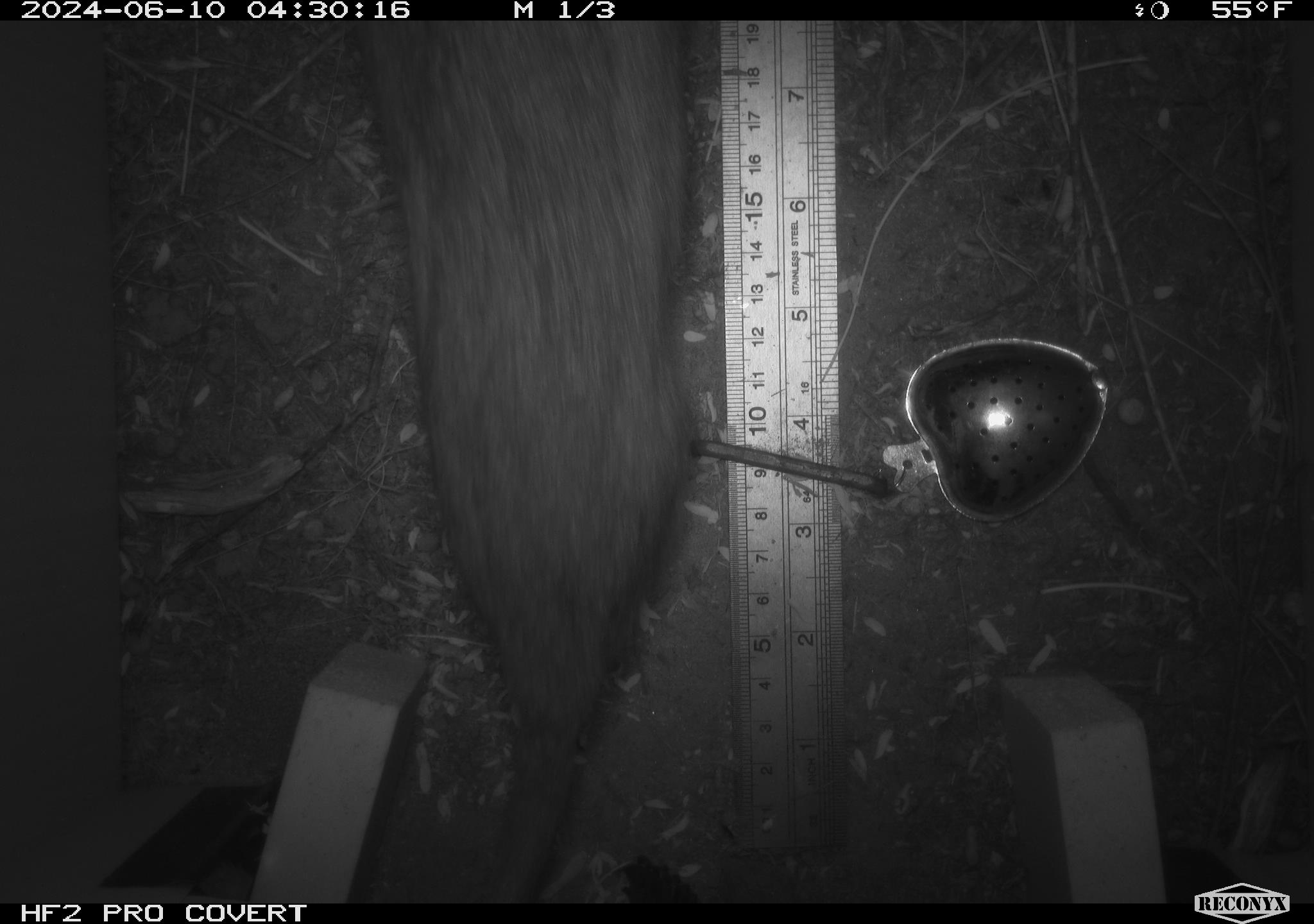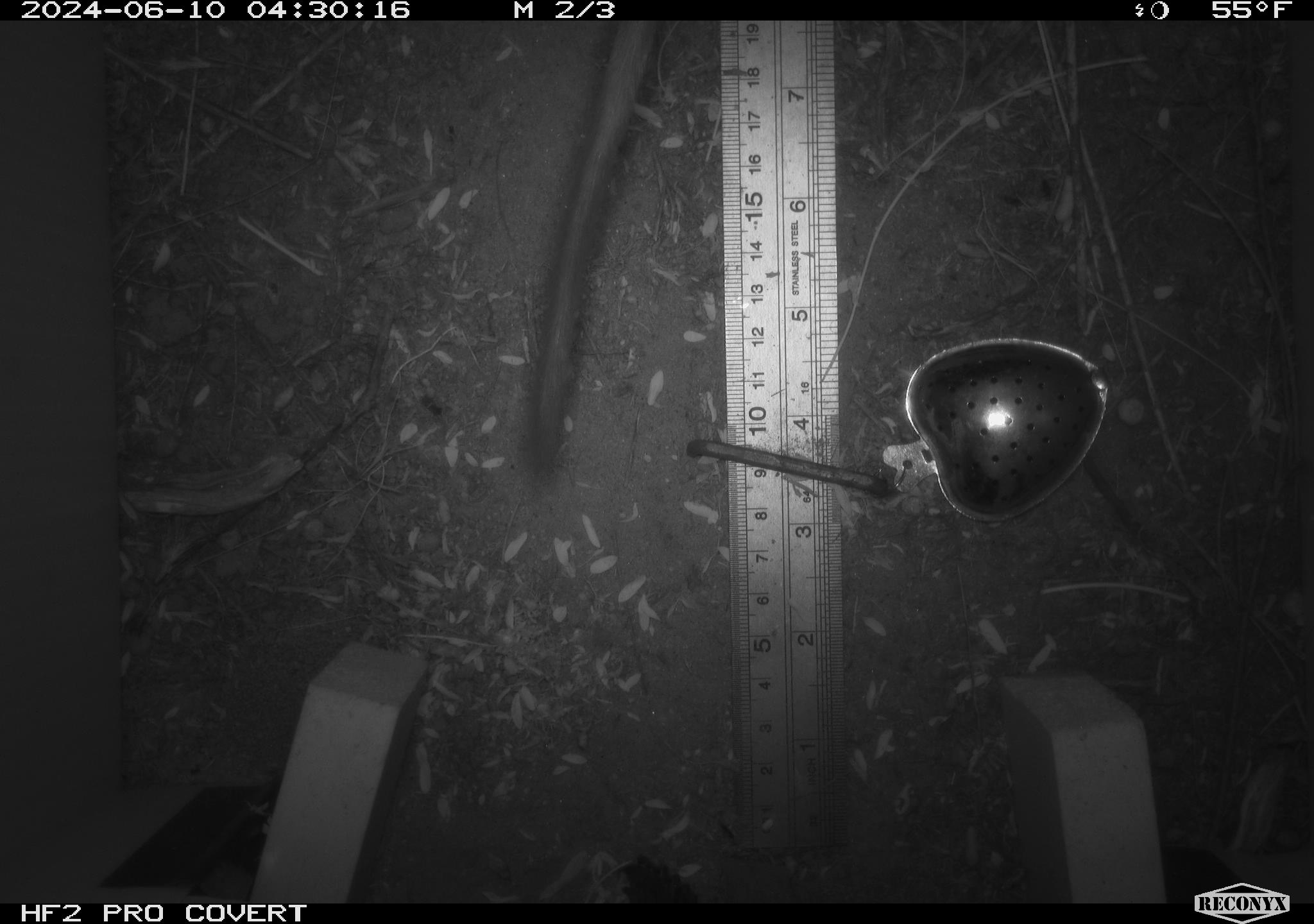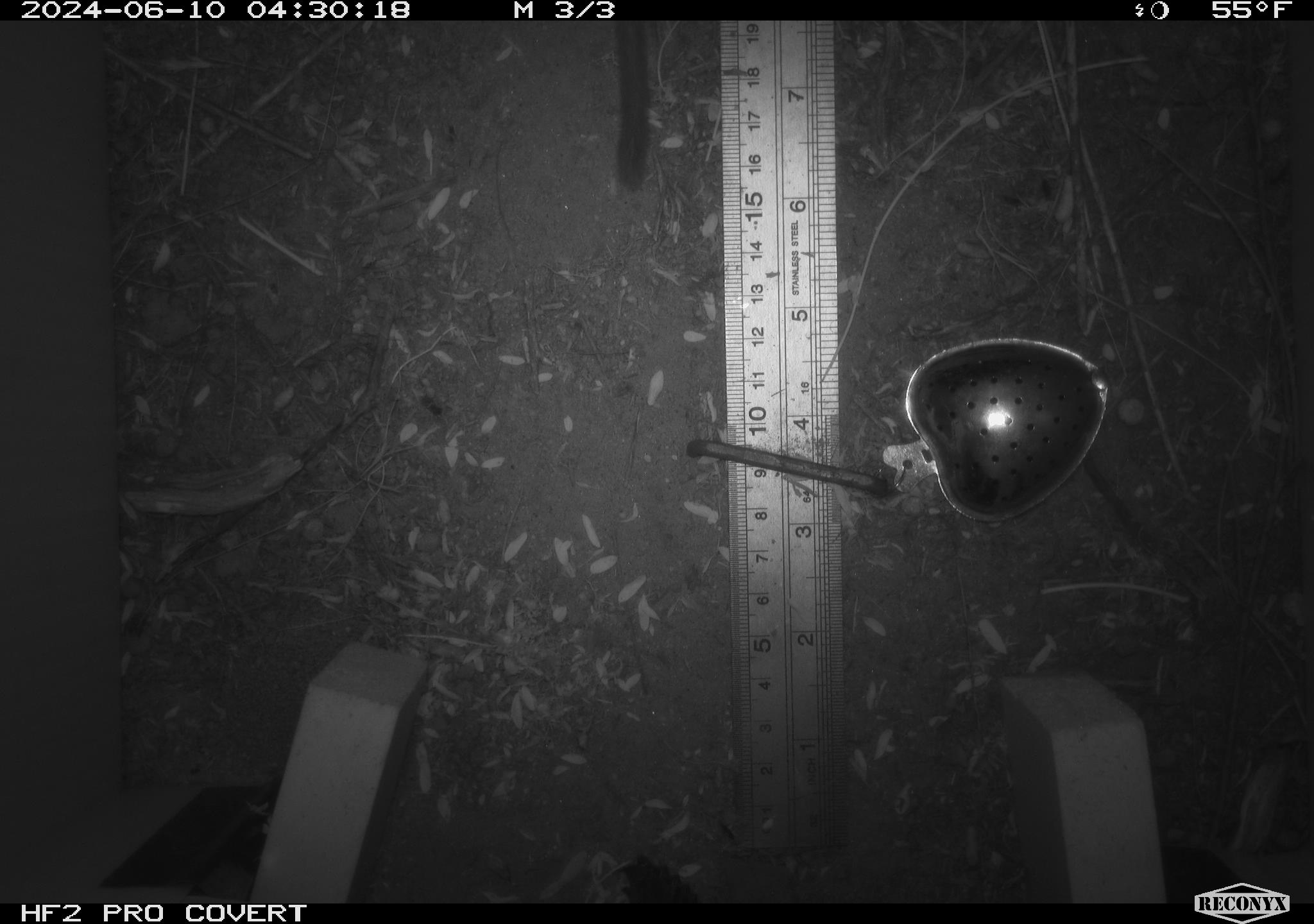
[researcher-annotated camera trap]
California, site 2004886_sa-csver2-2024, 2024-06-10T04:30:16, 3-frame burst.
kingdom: Animalia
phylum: Chordata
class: Mammalia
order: Rodentia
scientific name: Rodentia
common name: rodent